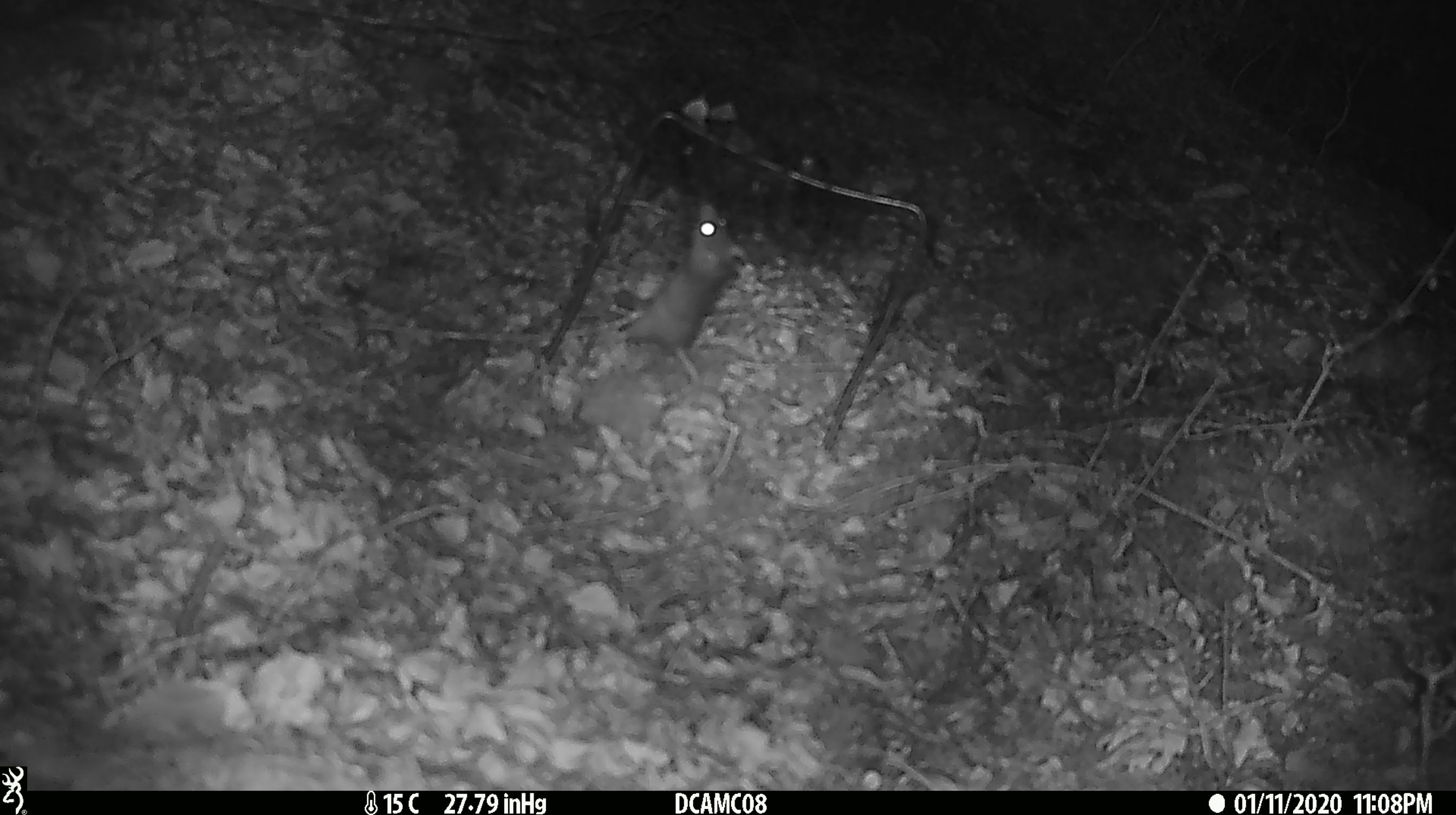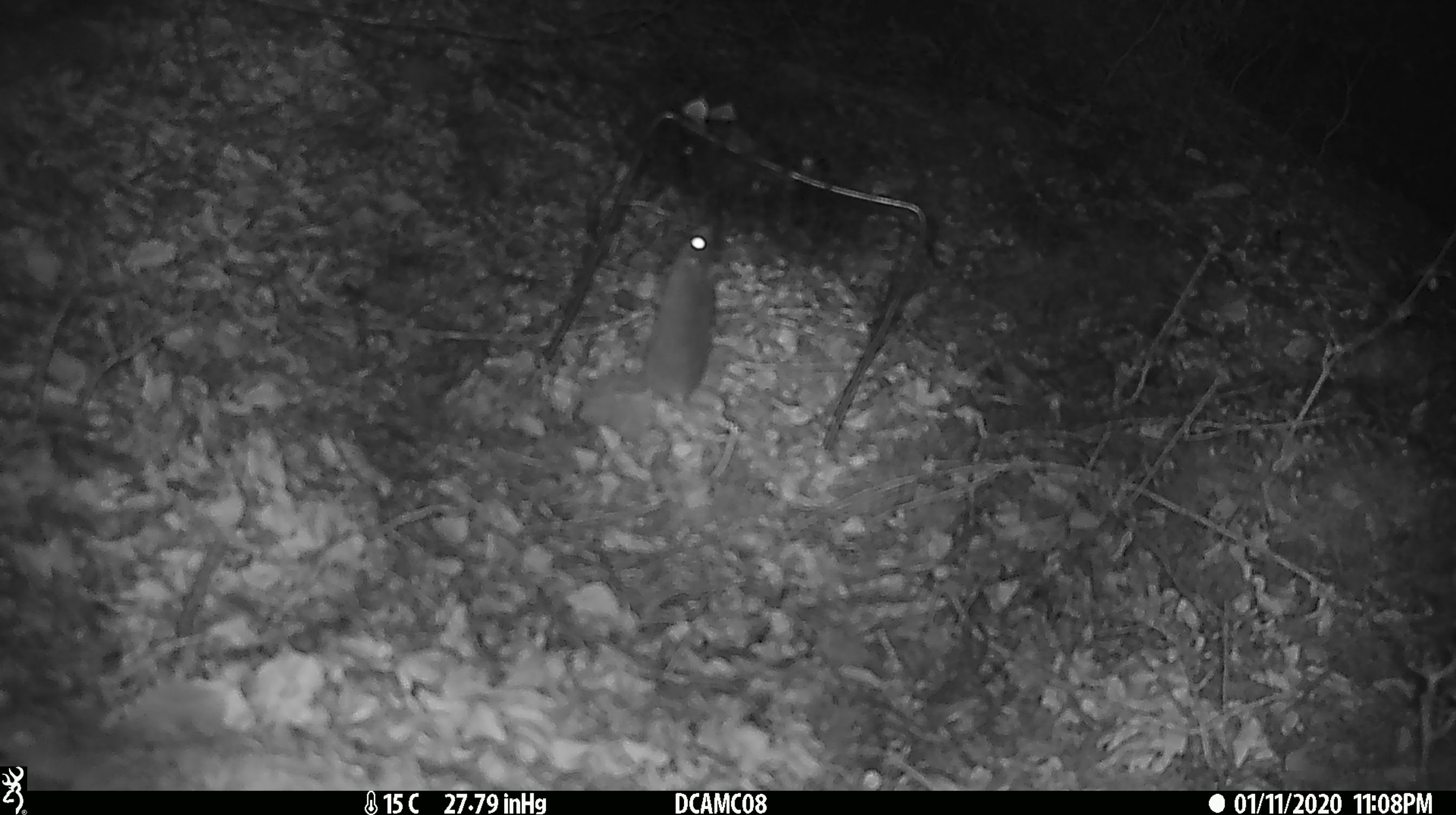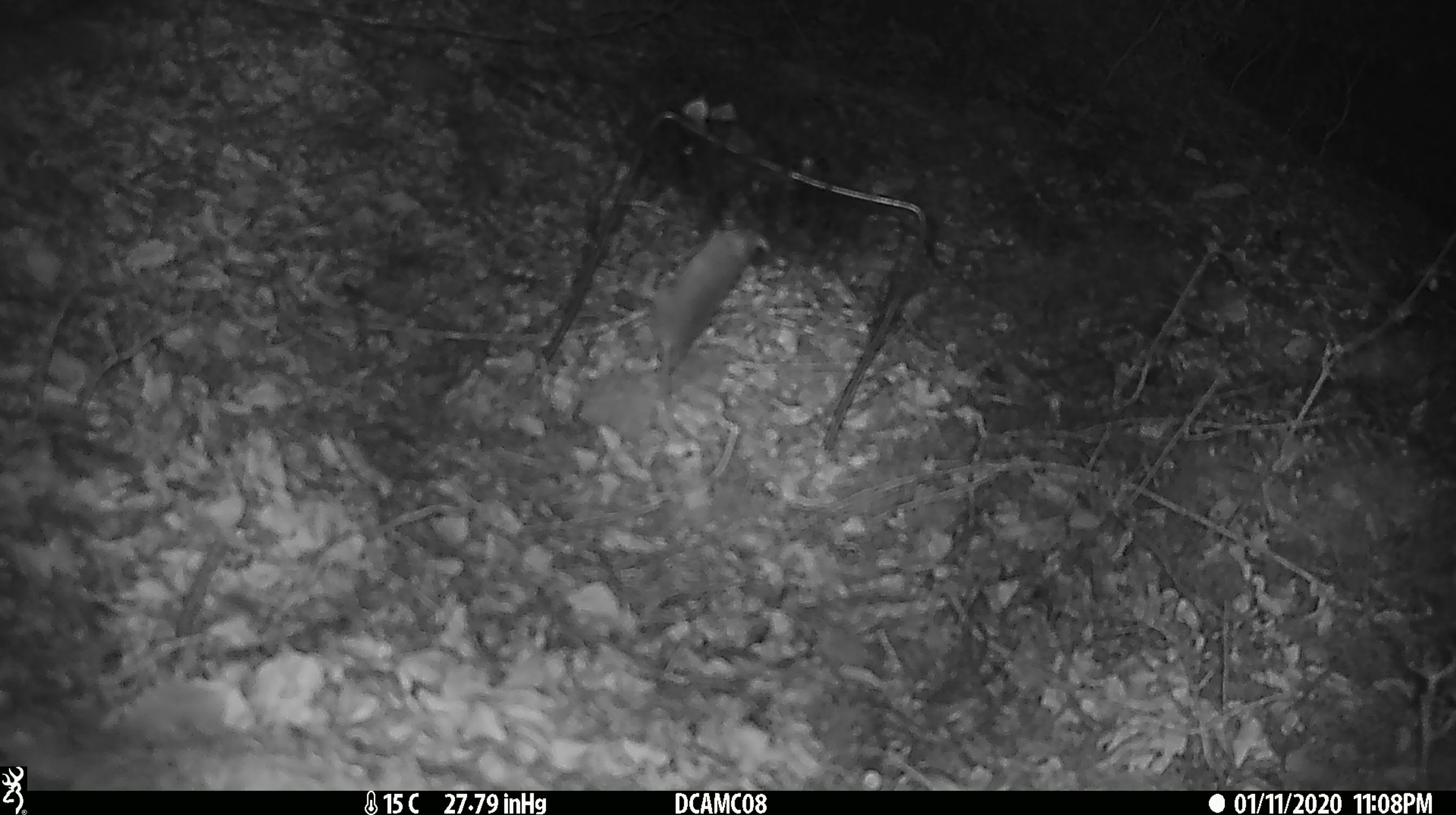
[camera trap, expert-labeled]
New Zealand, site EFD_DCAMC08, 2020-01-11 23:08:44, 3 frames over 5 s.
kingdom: Animalia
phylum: Chordata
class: Mammalia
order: Rodentia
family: Muridae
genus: Mus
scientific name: Mus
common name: mouse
Mouse (Mus).